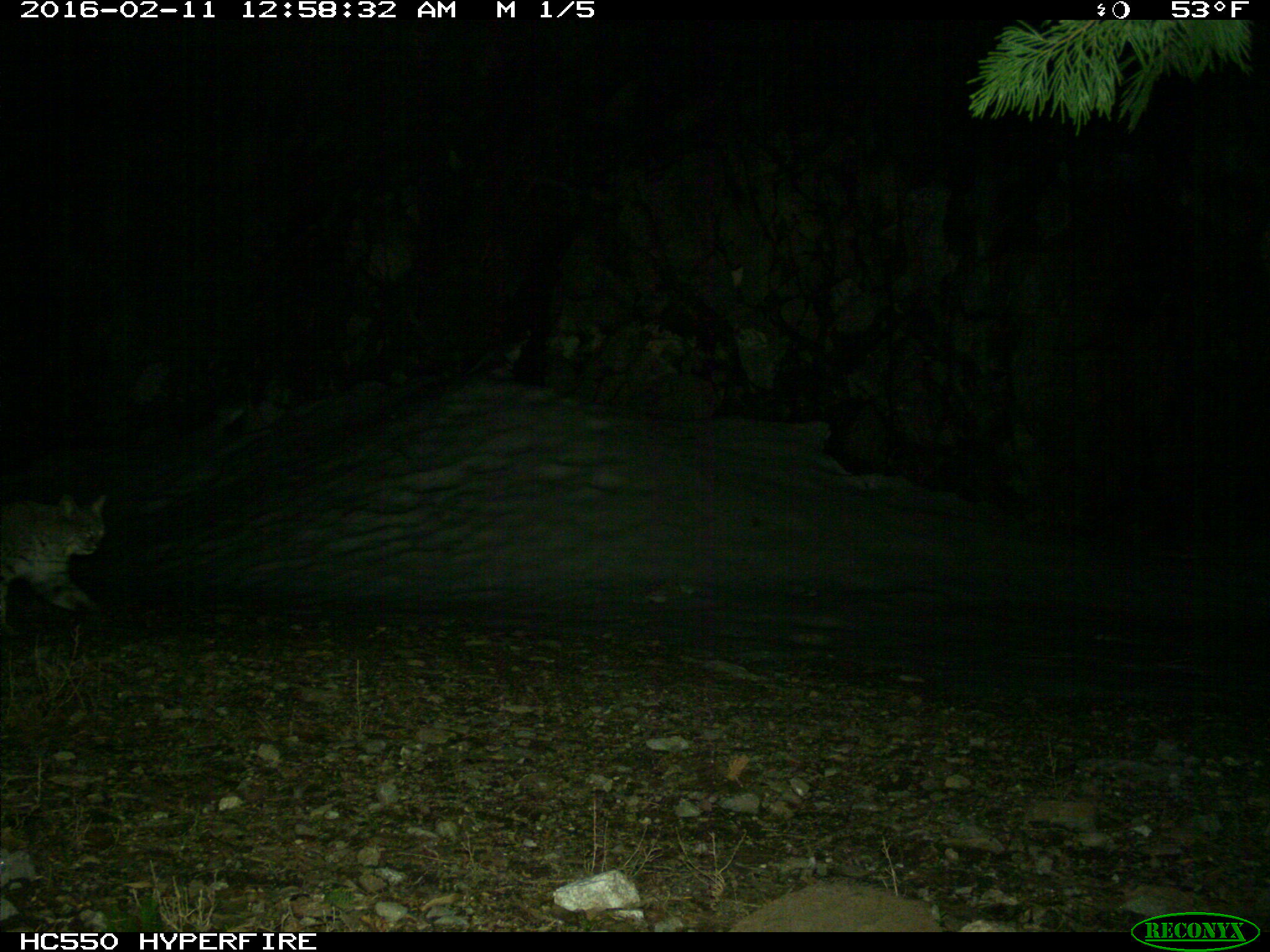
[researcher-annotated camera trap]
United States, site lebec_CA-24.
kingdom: Animalia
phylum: Chordata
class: Mammalia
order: Carnivora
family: Felidae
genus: Lynx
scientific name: Lynx rufus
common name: bobcat